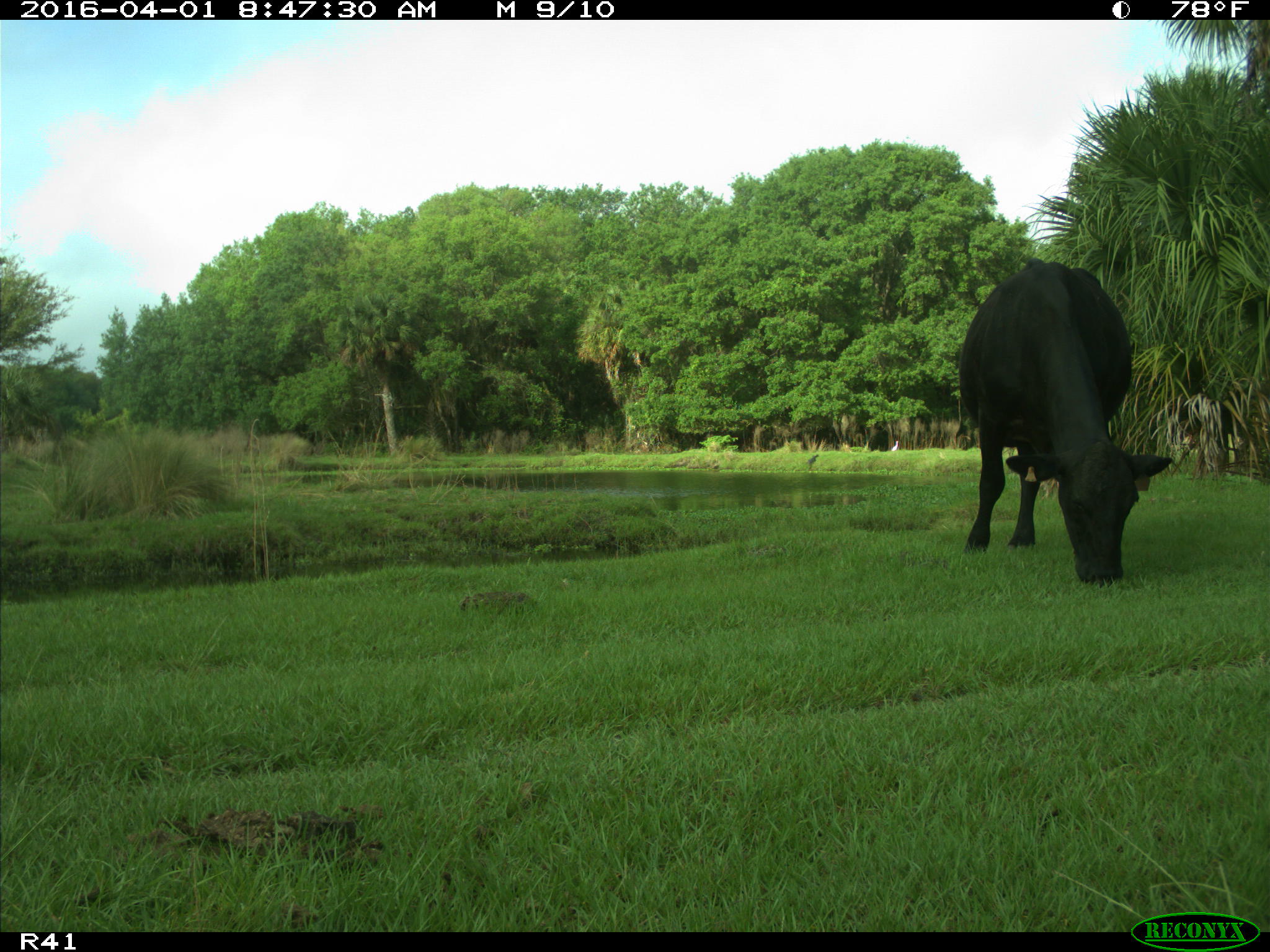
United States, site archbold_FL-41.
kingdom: Animalia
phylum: Chordata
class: Mammalia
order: Artiodactyla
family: Bovidae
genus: Bos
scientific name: Bos taurus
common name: domestic cow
Bos taurus (domestic cow).